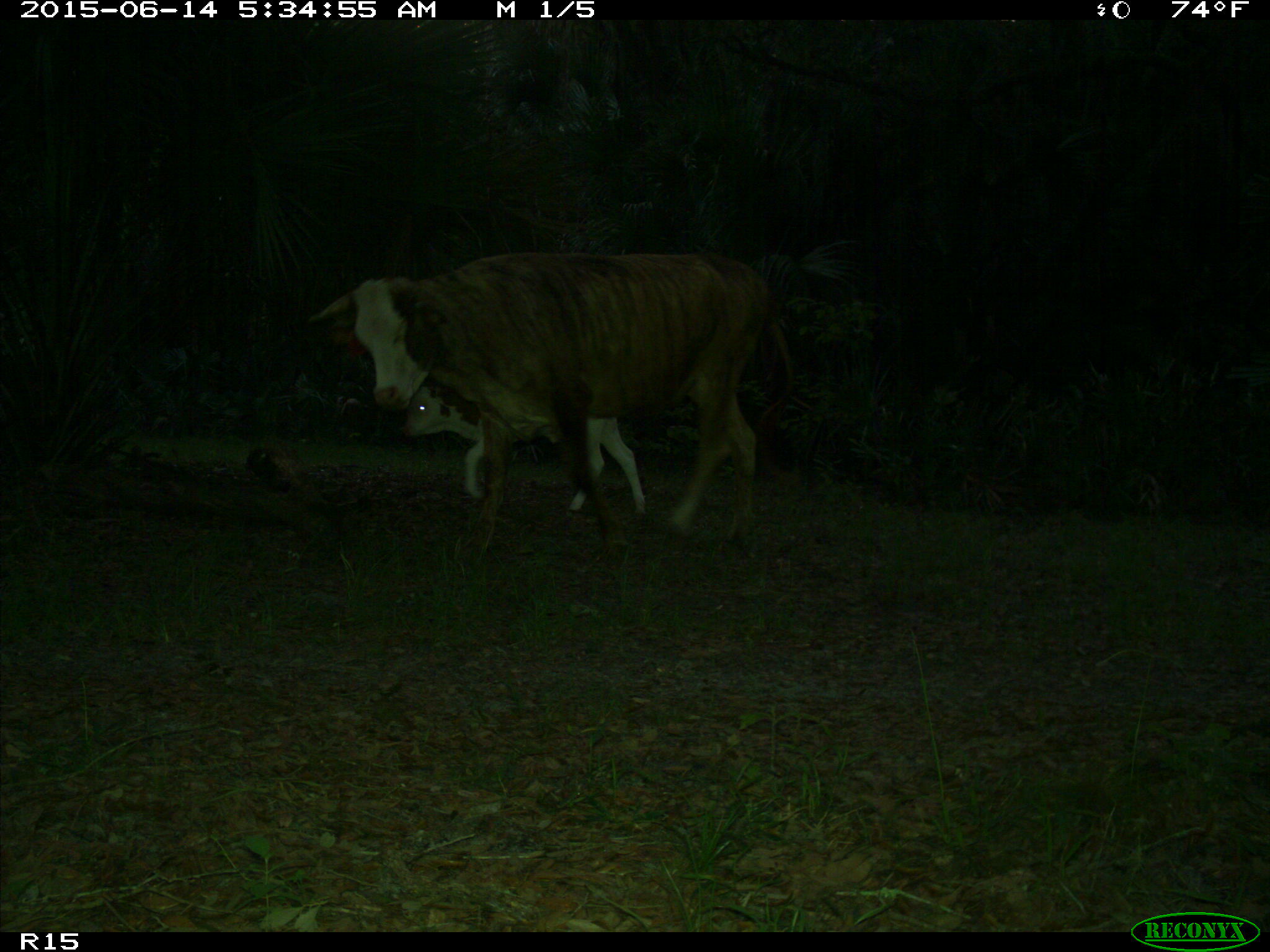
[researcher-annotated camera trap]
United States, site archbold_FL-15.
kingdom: Animalia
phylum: Chordata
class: Mammalia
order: Artiodactyla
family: Bovidae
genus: Bos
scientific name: Bos taurus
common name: domestic cow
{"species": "Bos taurus (domestic cow)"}